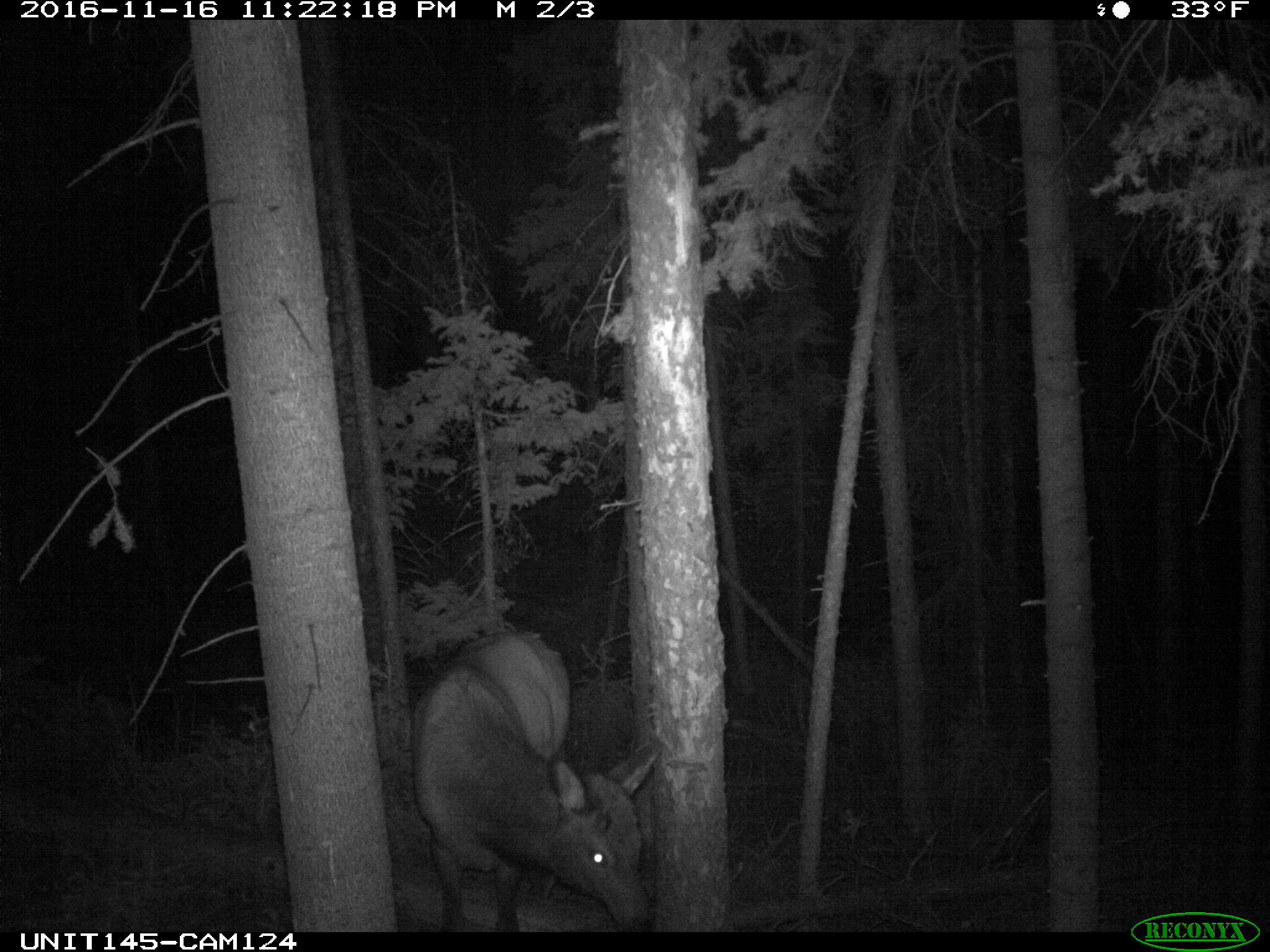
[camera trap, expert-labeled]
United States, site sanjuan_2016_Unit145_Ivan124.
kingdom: Animalia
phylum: Chordata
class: Mammalia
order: Artiodactyla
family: Cervidae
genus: Cervus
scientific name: Cervus elaphus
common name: red deer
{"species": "Cervus elaphus (red deer)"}